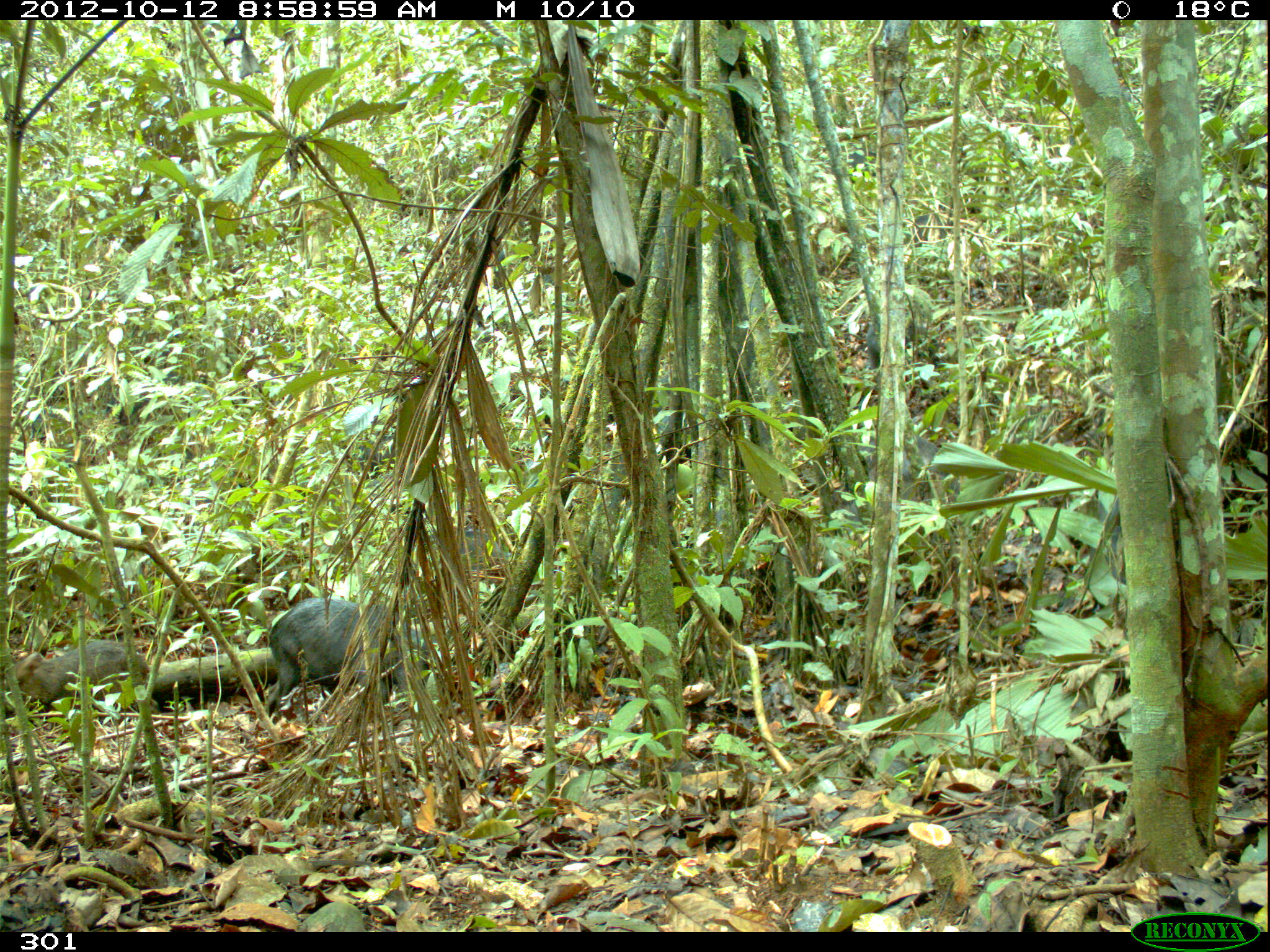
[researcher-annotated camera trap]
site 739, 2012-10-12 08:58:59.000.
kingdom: Animalia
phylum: Chordata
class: Mammalia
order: Artiodactyla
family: Tayassuidae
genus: Tayassu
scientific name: Tayassu pecari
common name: white-lipped peccary